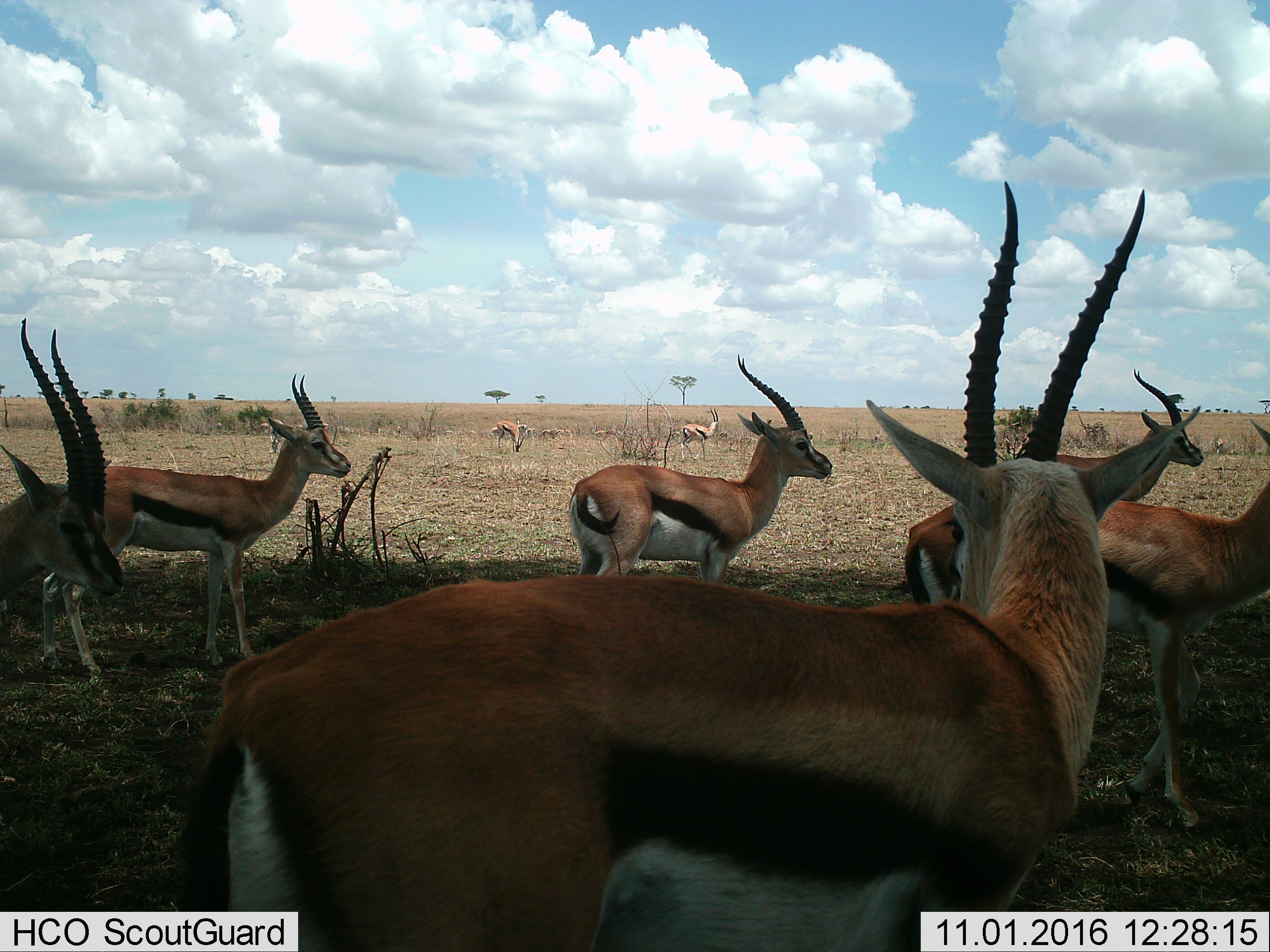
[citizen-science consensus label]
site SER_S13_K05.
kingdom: Animalia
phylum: Chordata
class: Mammalia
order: Artiodactyla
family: Bovidae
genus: Eudorcas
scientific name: Eudorcas thomsonii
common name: thomson's gazelle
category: gazellethomsons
Gazellethomsons (thomson's gazelle) (Eudorcas thomsonii), count 10. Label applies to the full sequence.